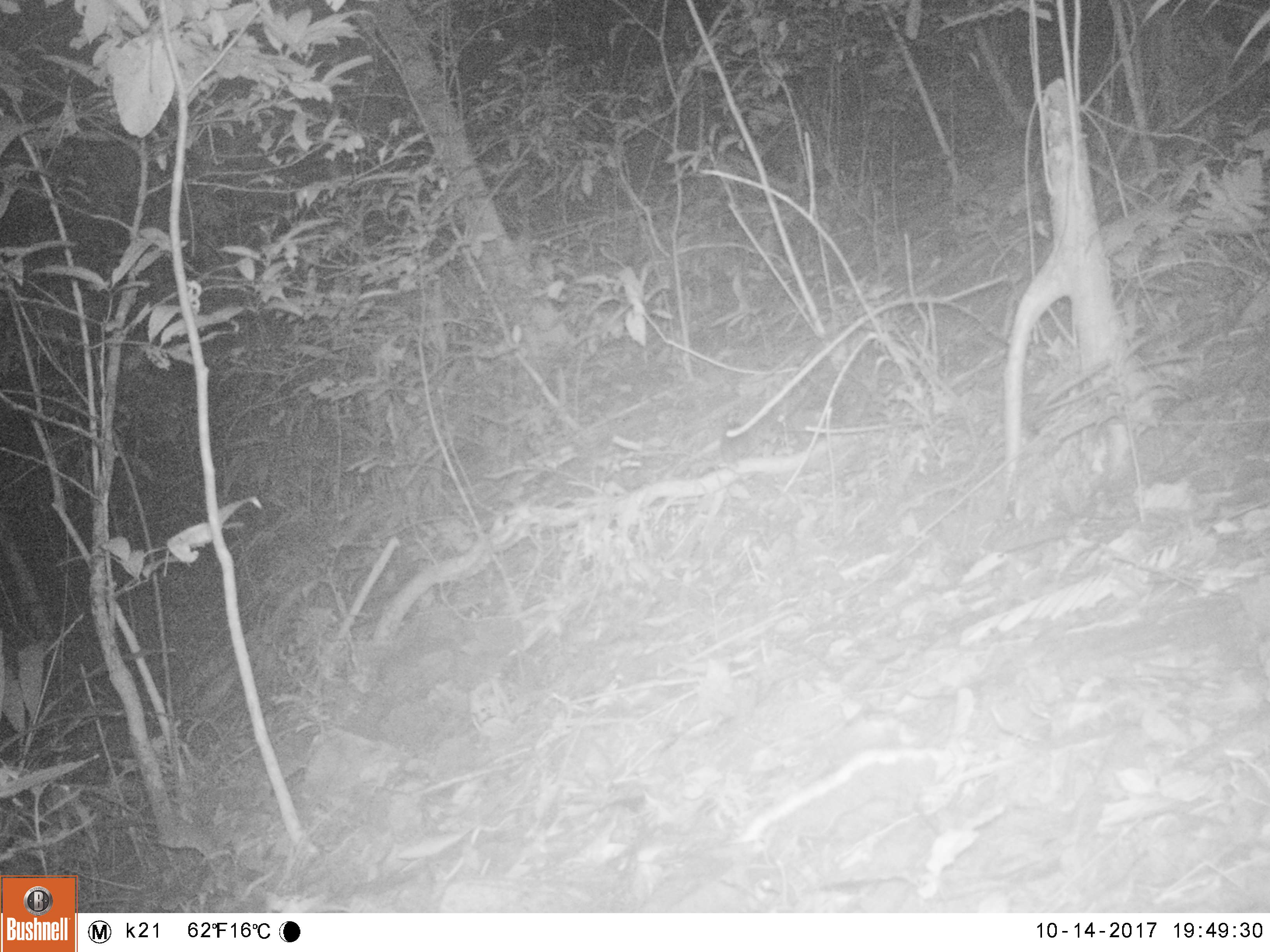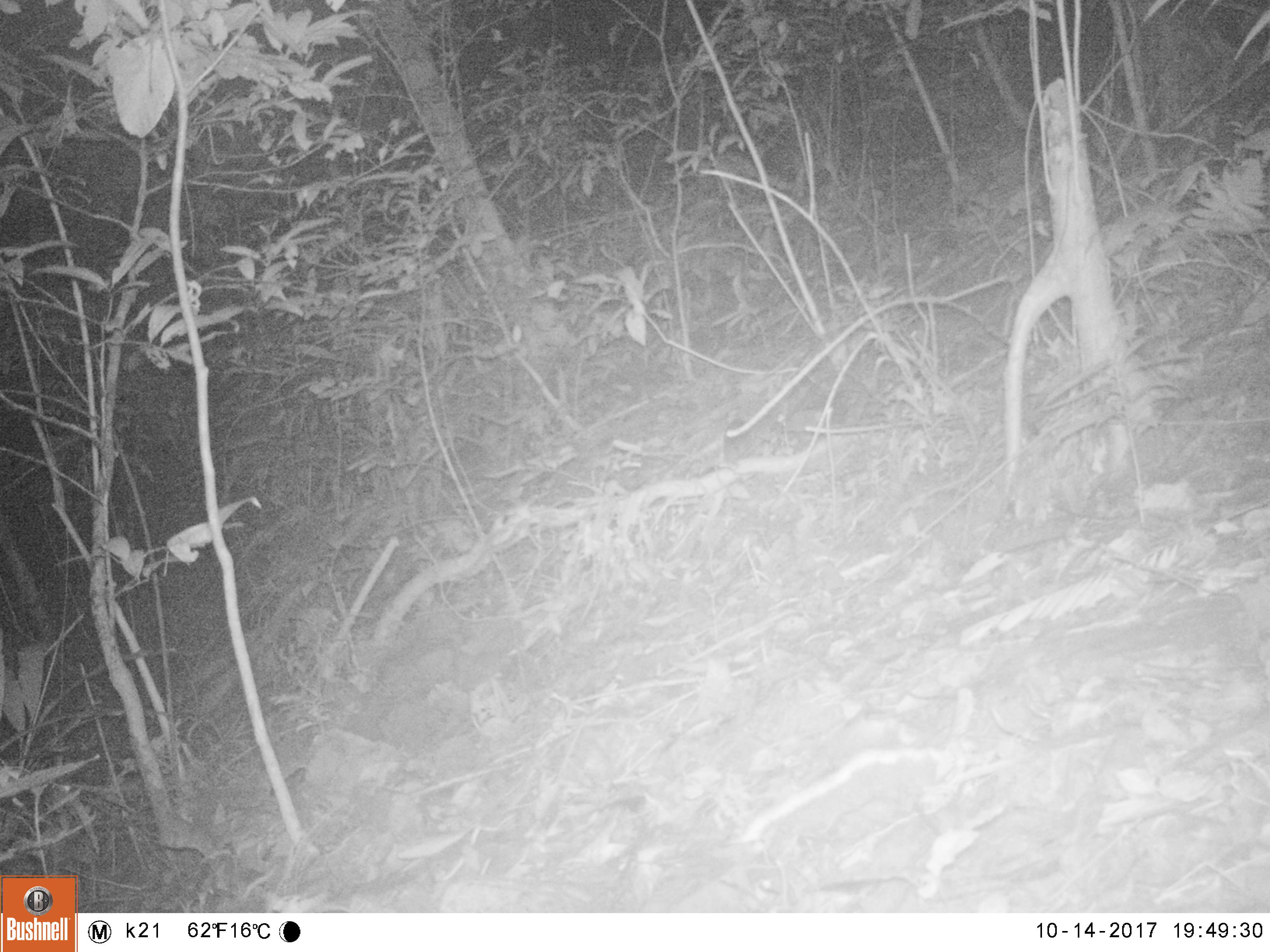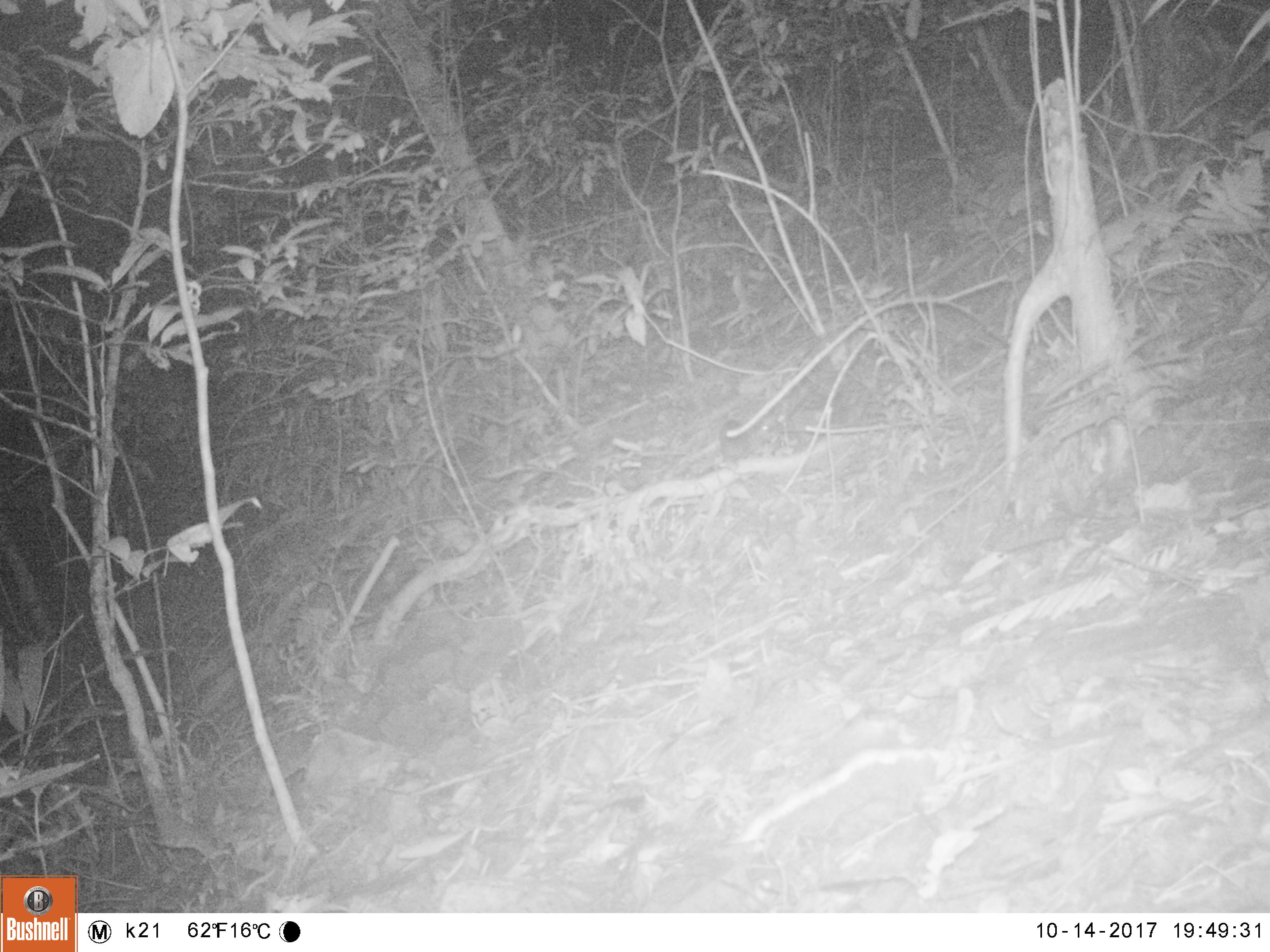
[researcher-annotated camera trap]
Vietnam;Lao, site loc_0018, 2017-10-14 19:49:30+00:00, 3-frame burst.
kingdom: Animalia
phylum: Chordata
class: Mammalia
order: Rodentia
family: Muridae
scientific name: Muridae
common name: old-world mice and rats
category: unidentified murid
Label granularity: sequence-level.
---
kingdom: Animalia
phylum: Chordata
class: Mammalia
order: Carnivora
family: Mustelidae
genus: Melogale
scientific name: Melogale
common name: ferret badger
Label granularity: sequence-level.